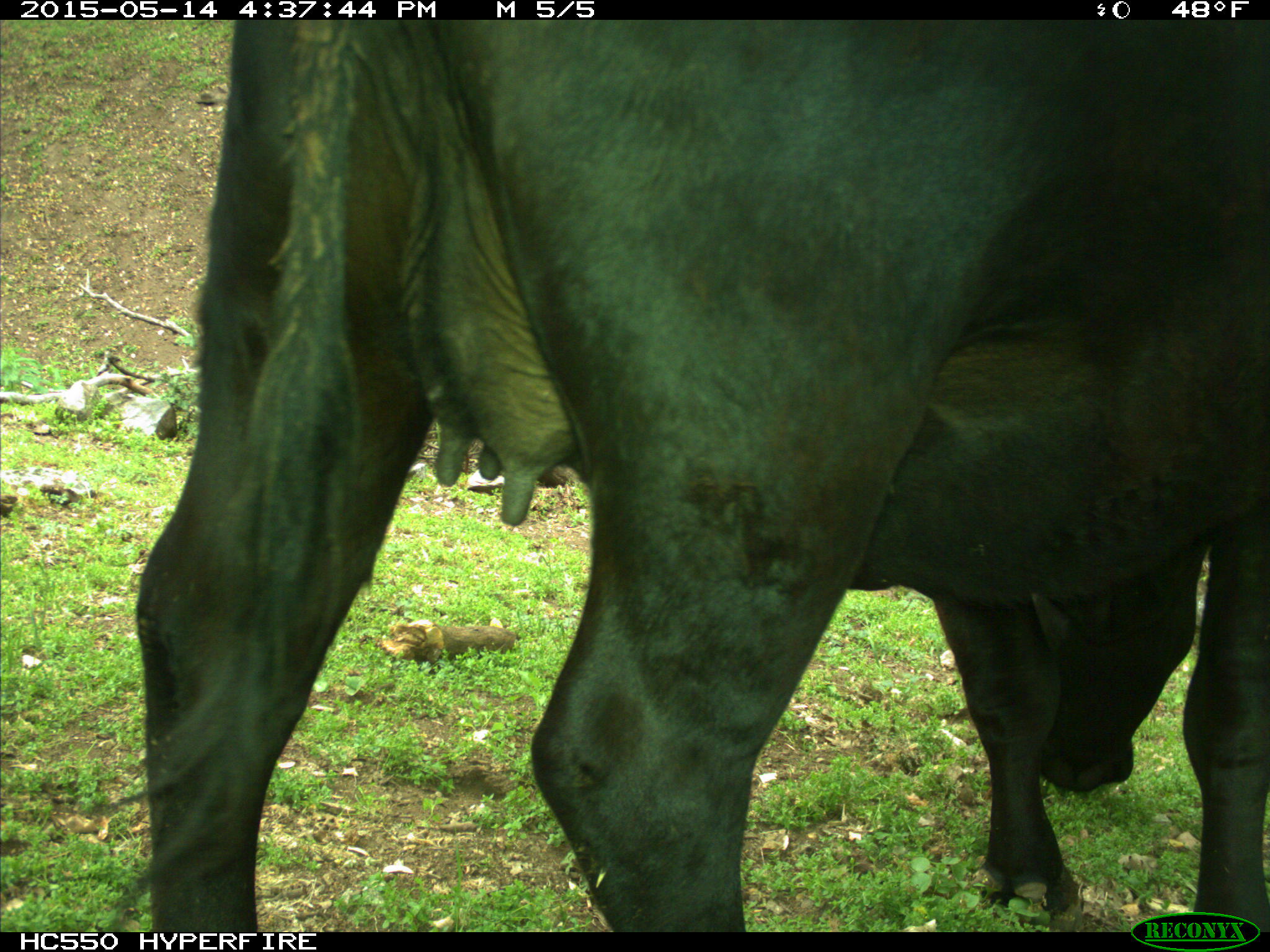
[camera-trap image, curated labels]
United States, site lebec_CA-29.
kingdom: Animalia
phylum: Chordata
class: Mammalia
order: Artiodactyla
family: Bovidae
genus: Bos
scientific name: Bos taurus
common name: domestic cow